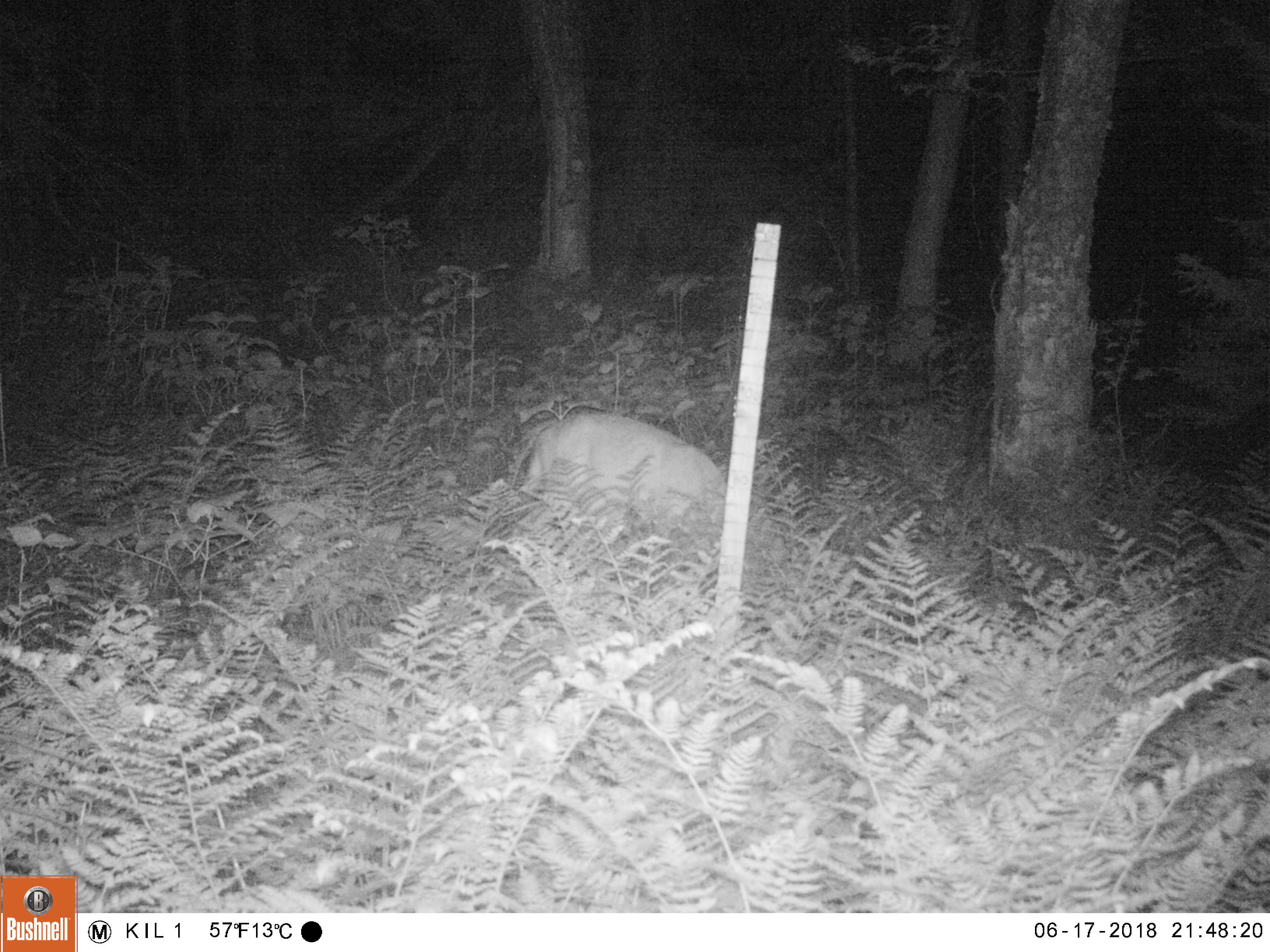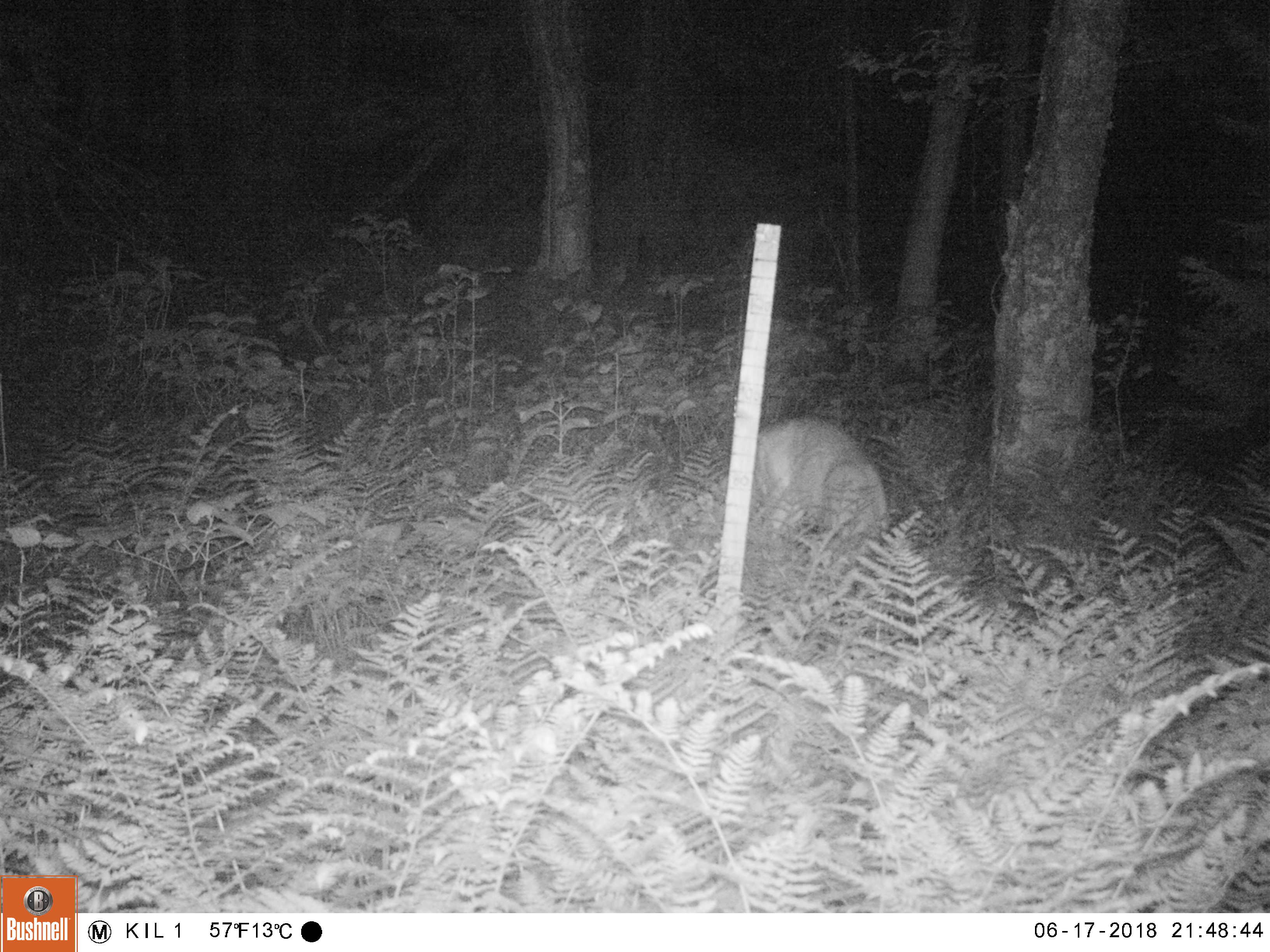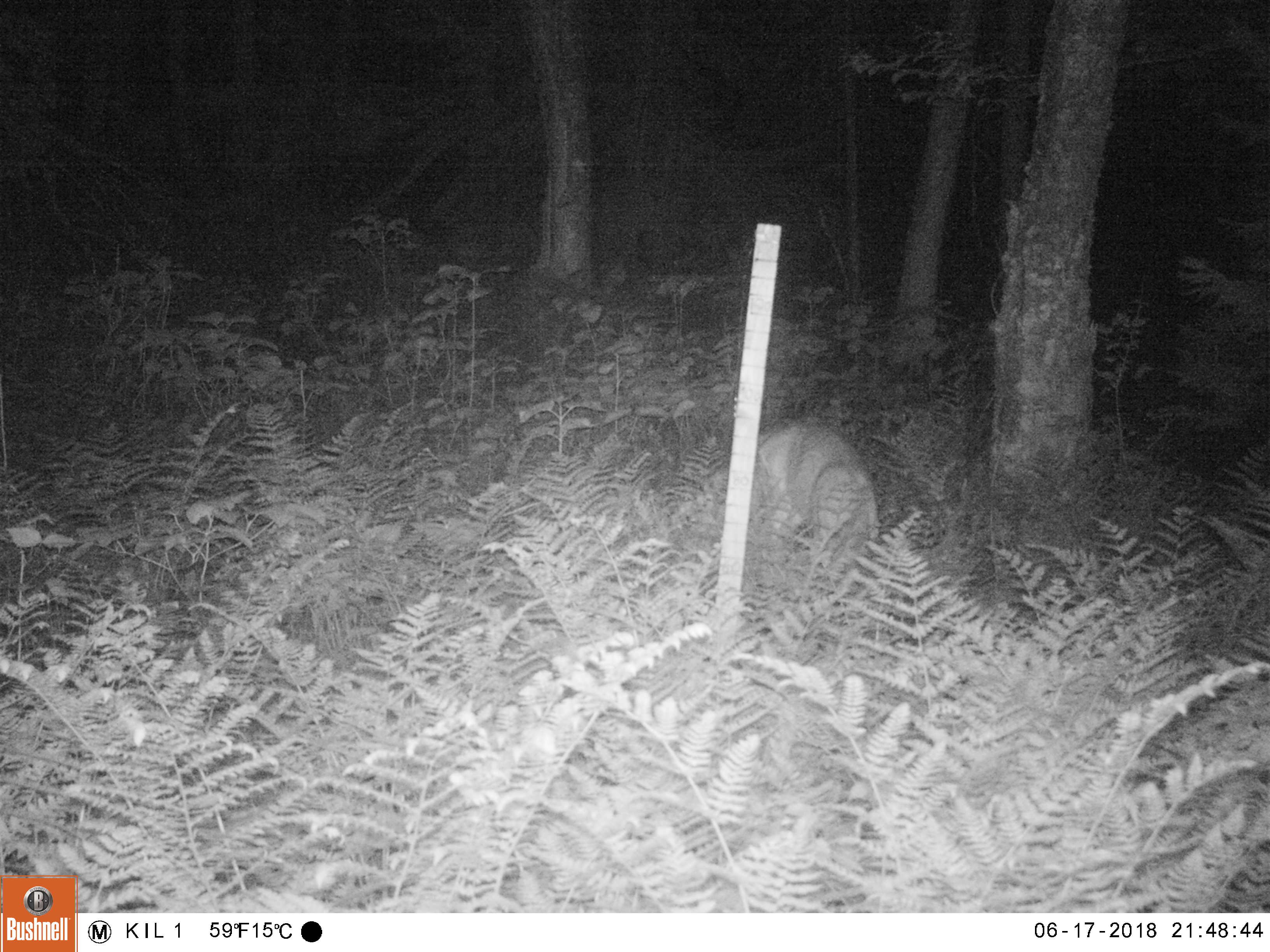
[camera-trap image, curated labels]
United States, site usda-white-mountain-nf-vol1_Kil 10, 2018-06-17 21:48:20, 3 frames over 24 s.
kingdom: Animalia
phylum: Chordata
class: Mammalia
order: Artiodactyla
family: Cervidae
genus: Odocoileus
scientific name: Odocoileus virginianus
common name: white-tailed deer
White-tailed deer (Odocoileus virginianus).